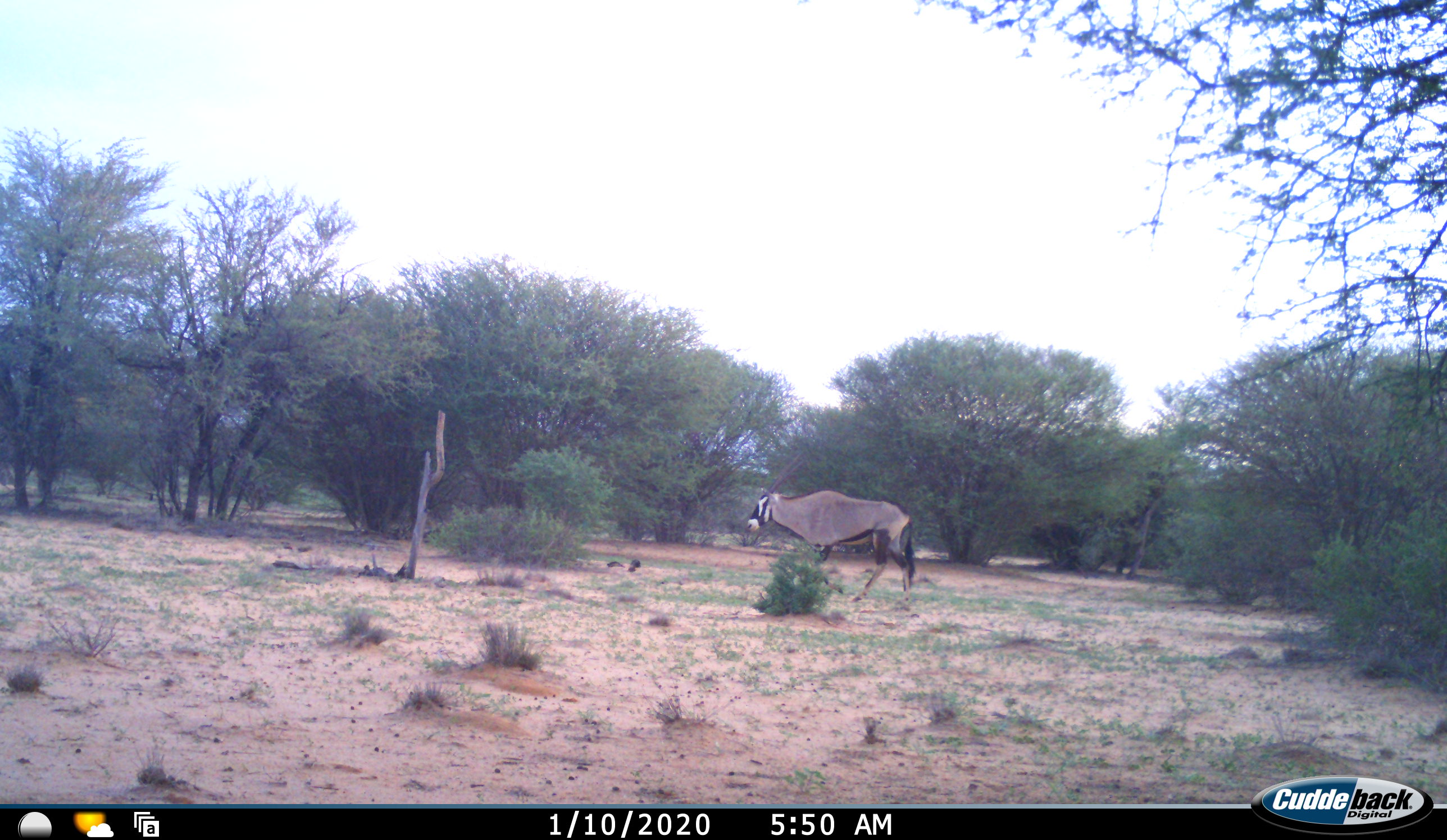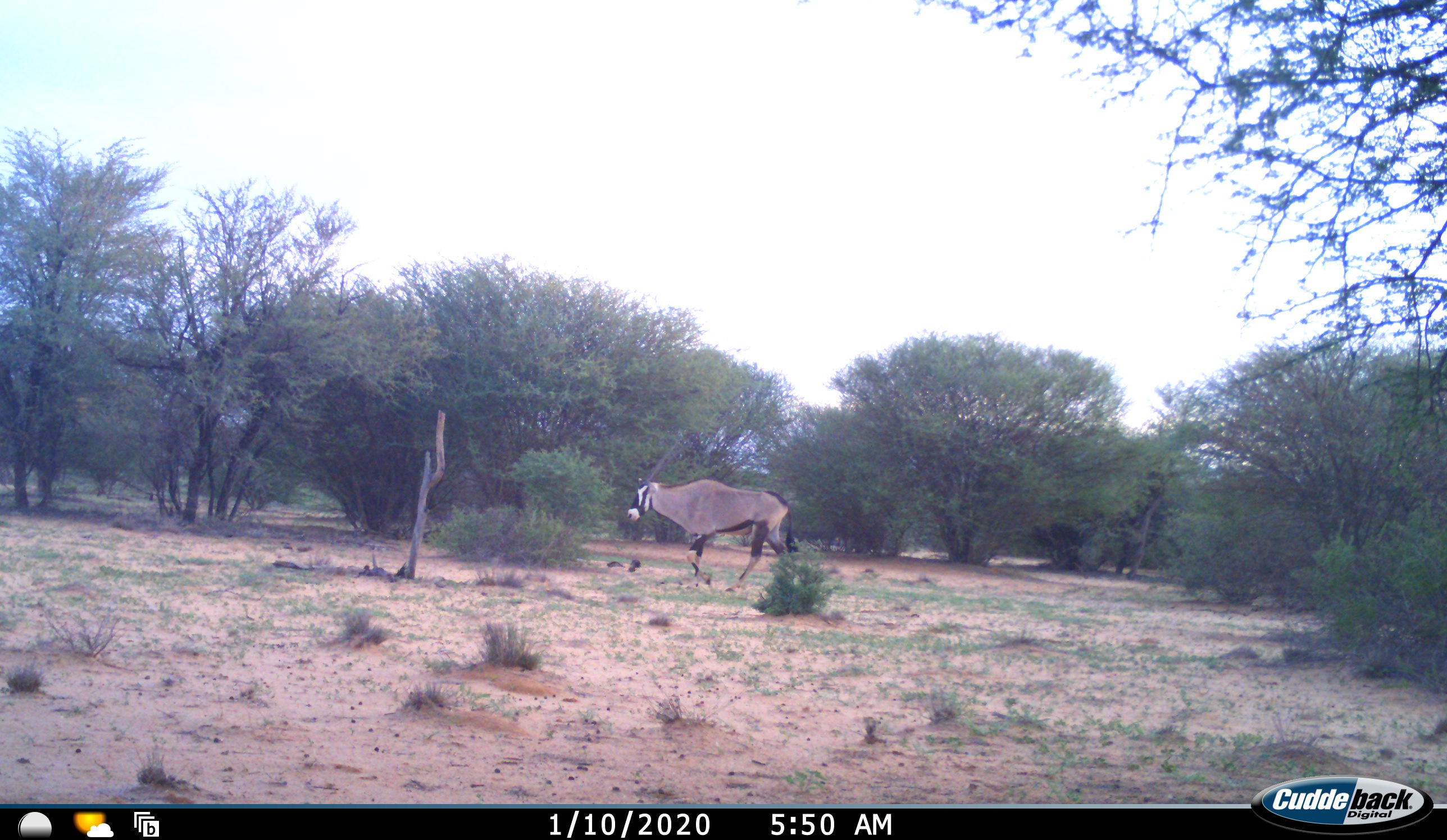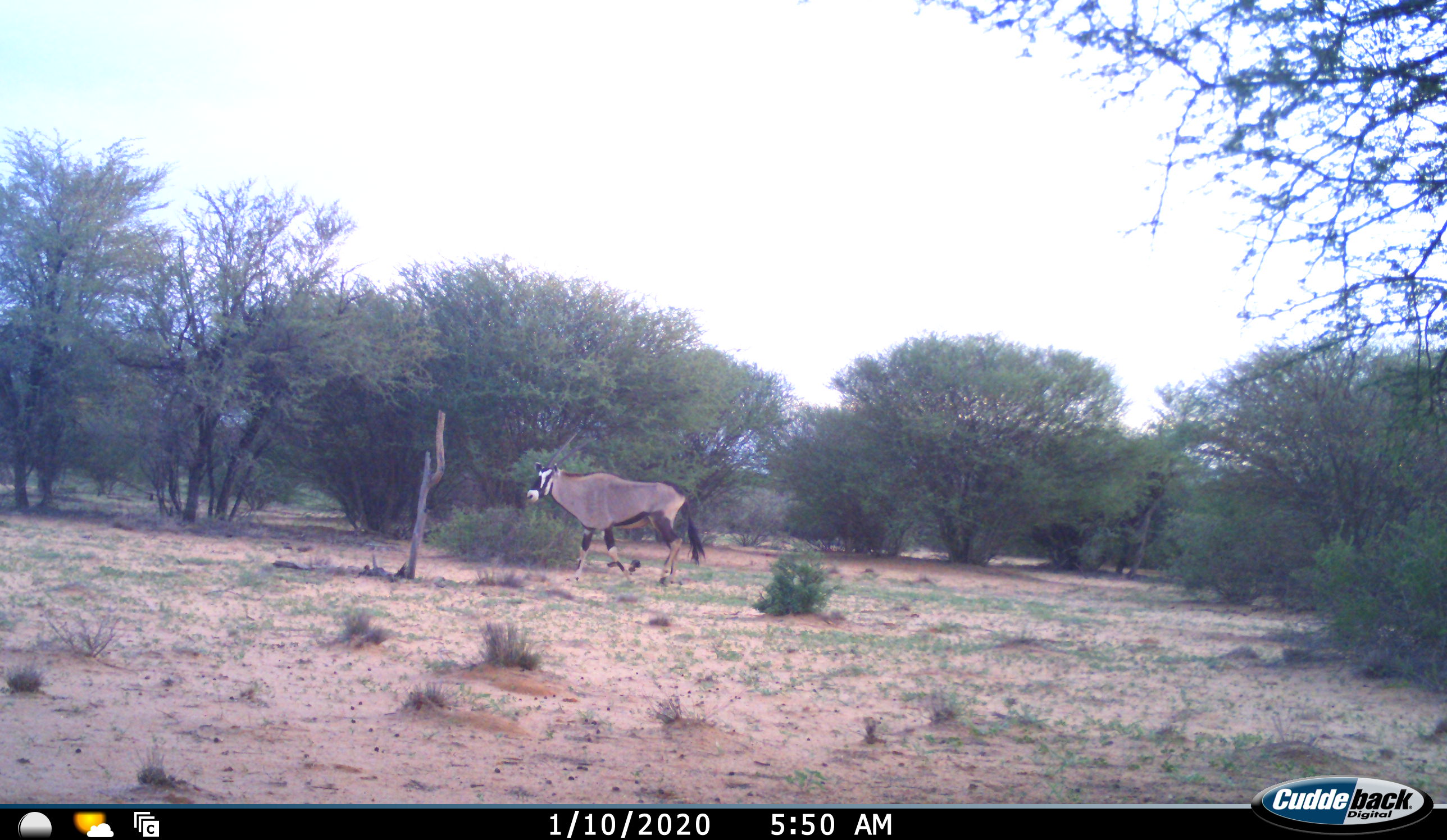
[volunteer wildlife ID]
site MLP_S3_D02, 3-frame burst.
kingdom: Animalia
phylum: Chordata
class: Mammalia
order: Artiodactyla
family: Bovidae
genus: Oryx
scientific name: Oryx gazella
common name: gemsbok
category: oryx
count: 1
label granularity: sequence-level